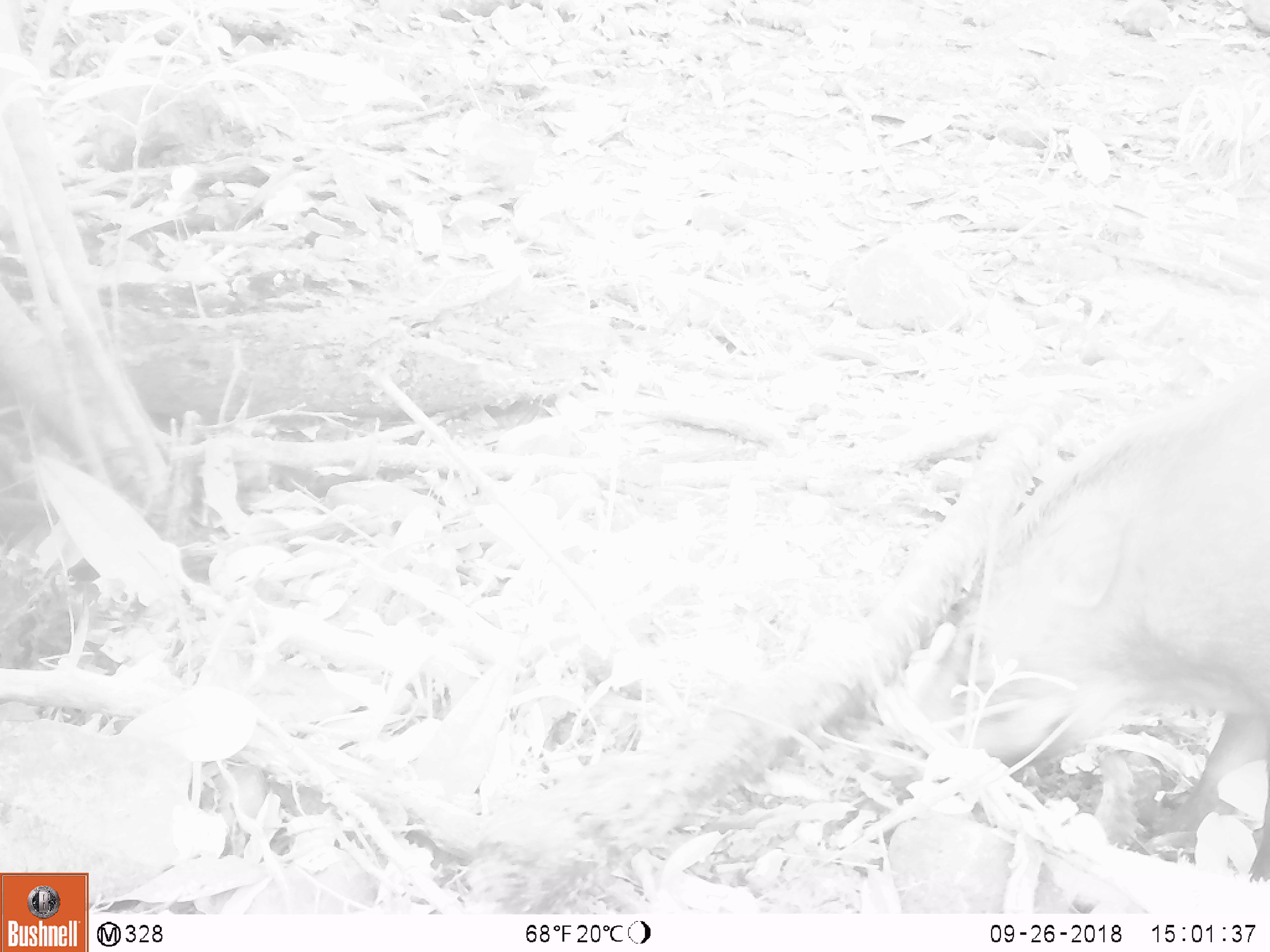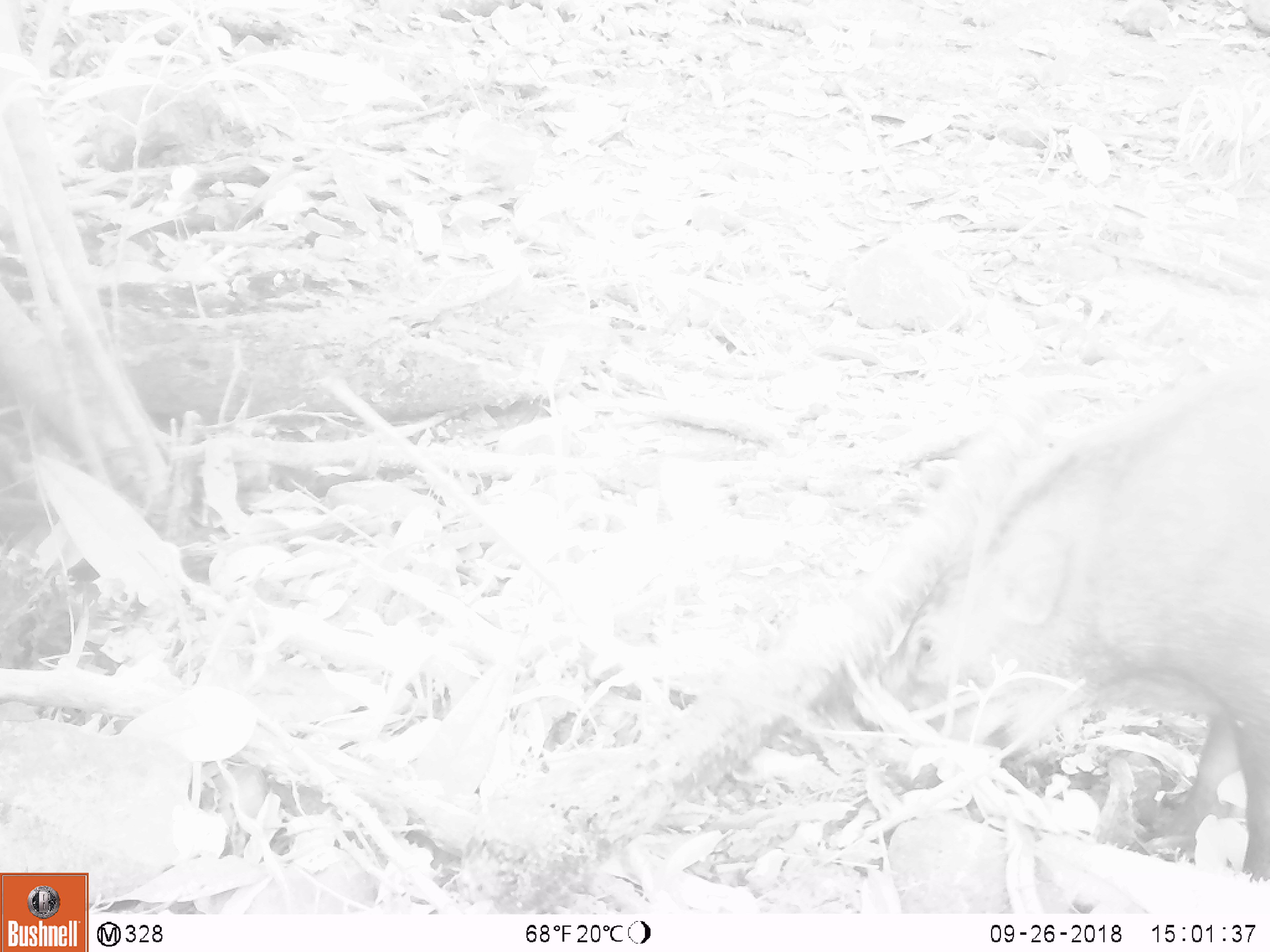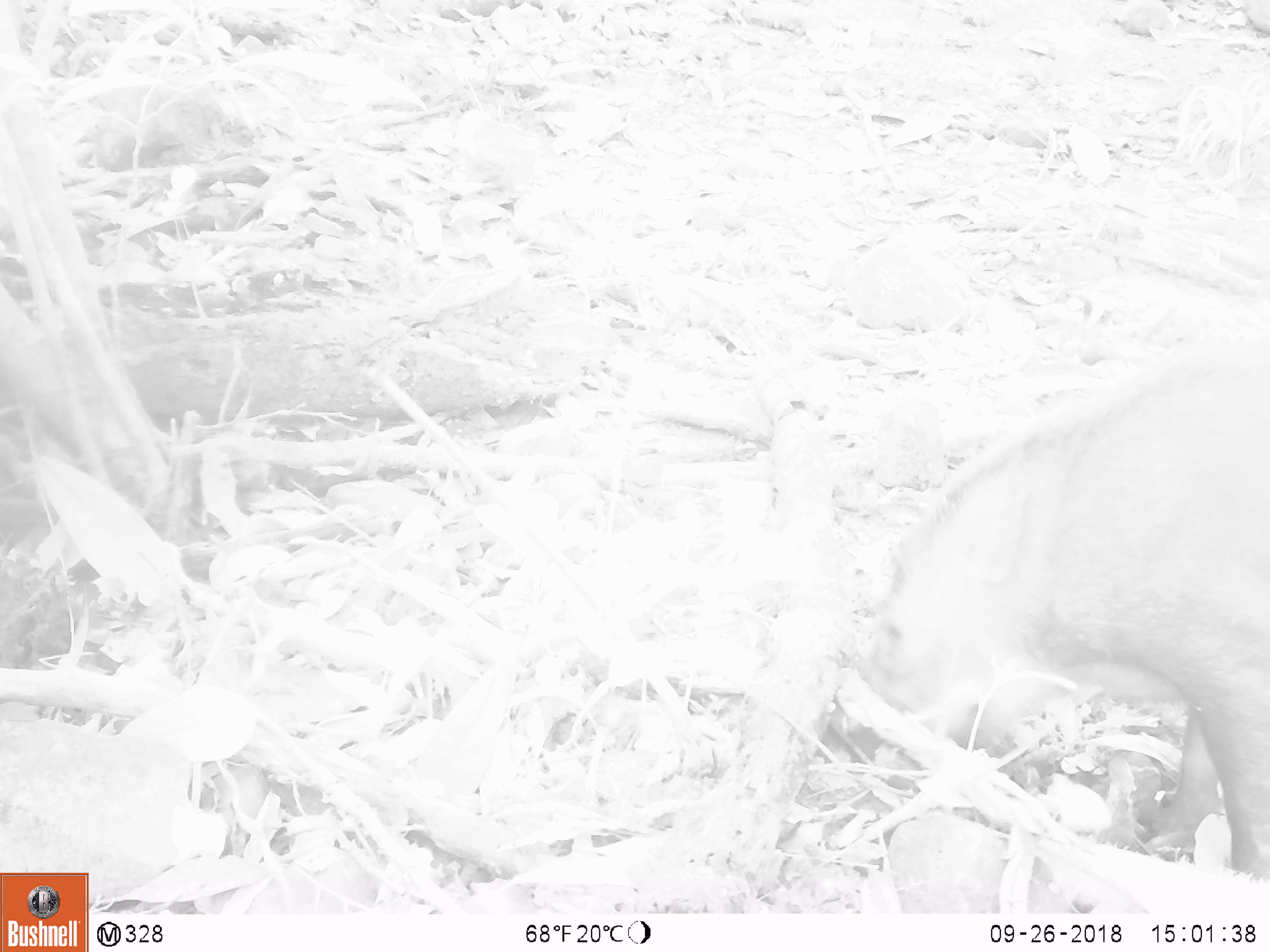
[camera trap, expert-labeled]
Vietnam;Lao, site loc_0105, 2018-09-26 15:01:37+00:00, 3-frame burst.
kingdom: Animalia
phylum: Chordata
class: Mammalia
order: Artiodactyla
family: Suidae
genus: Sus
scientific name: Sus scrofa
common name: eurasian wild pig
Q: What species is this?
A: Eurasian wild pig (Sus scrofa).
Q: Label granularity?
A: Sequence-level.